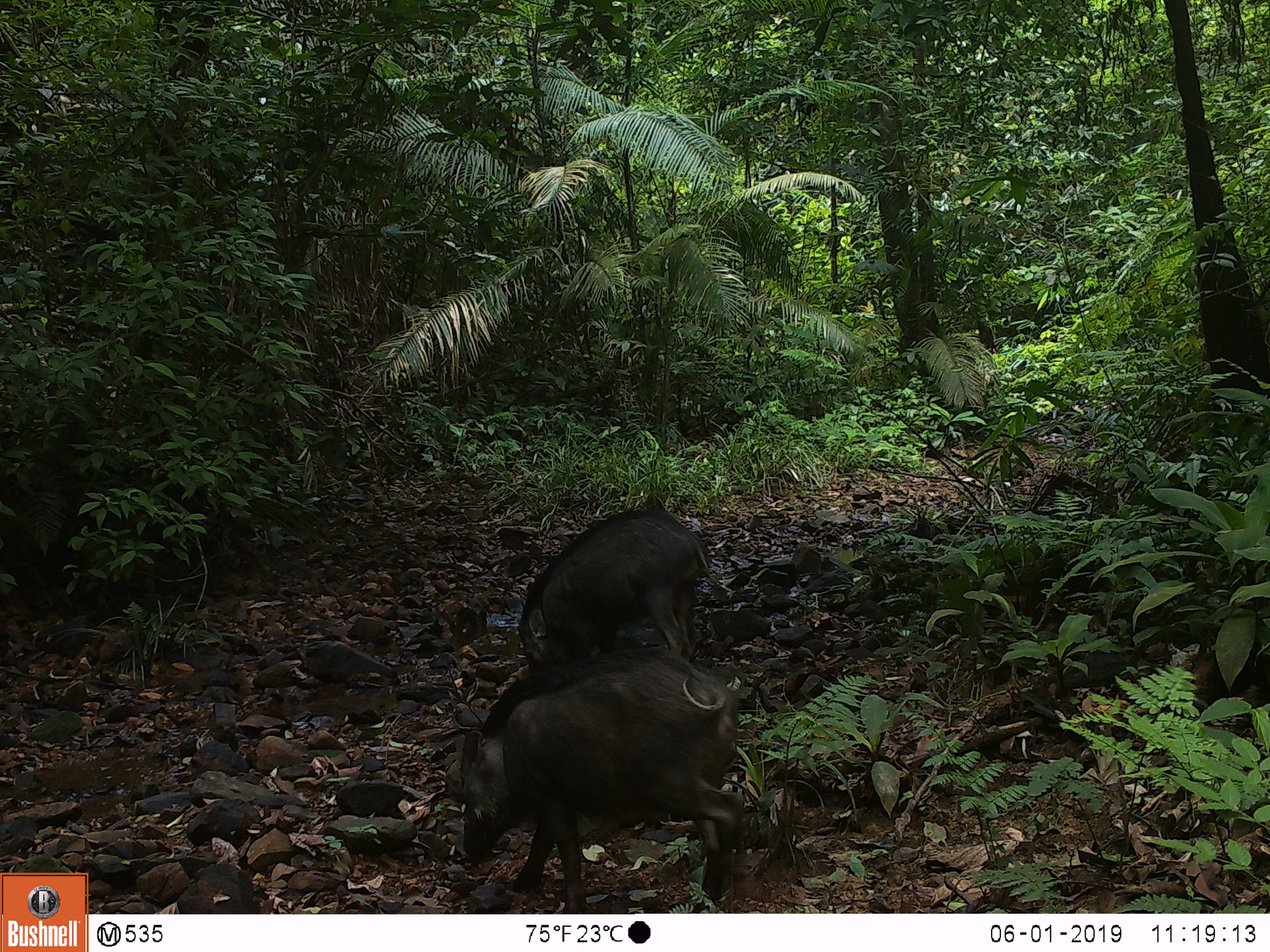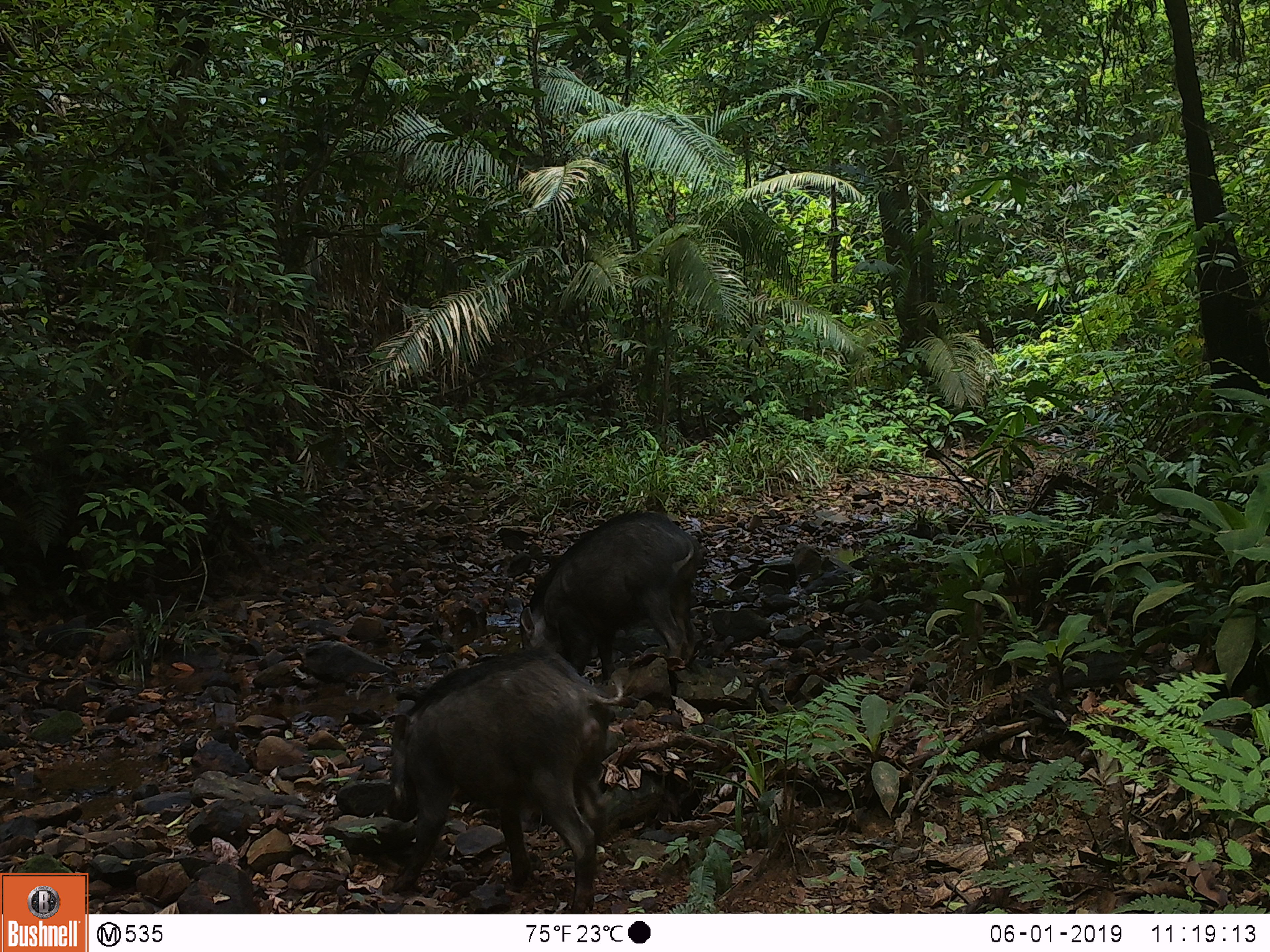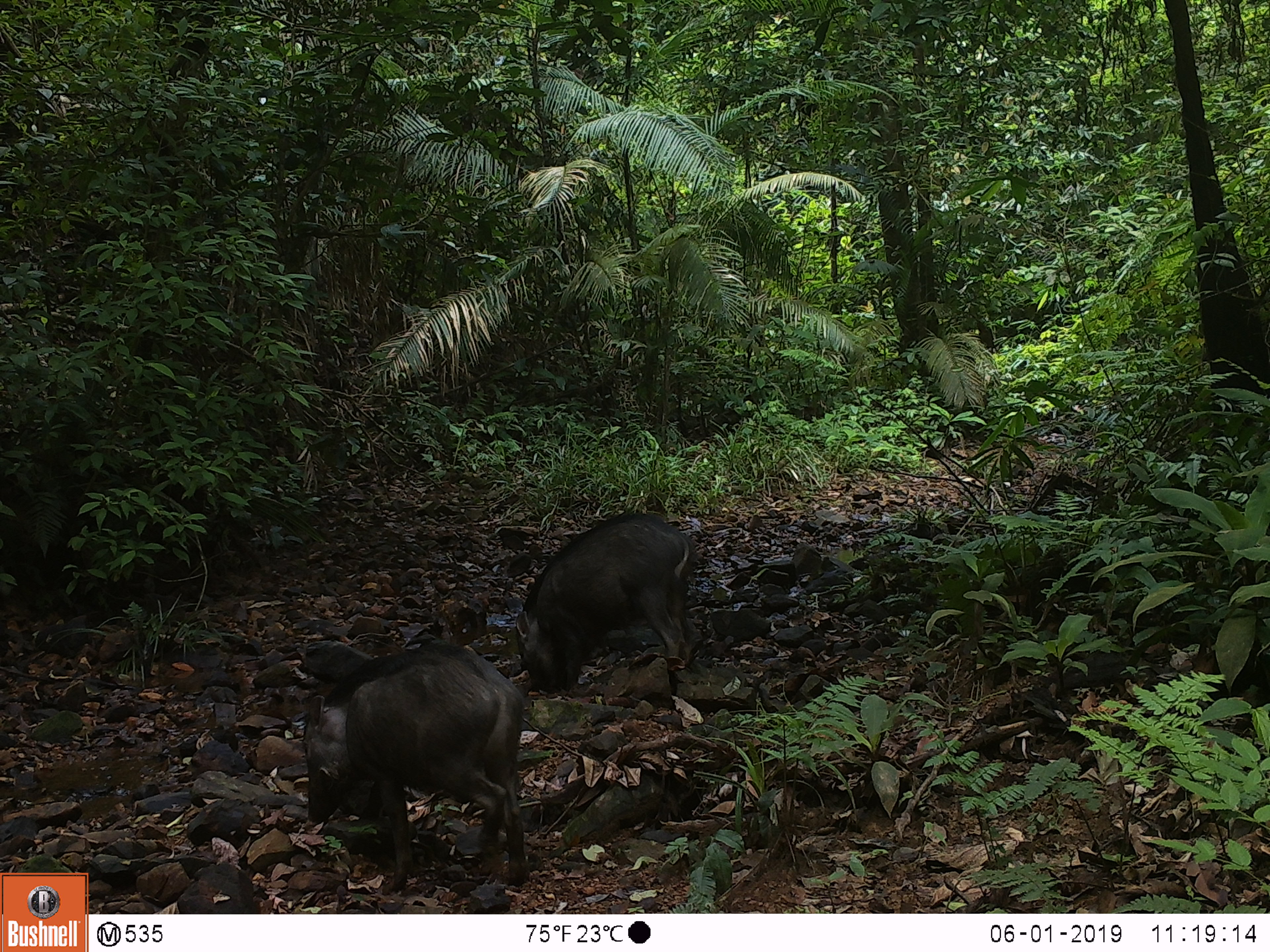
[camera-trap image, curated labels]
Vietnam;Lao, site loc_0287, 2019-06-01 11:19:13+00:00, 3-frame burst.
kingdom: Animalia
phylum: Chordata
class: Mammalia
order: Artiodactyla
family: Suidae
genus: Sus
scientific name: Sus scrofa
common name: eurasian wild pig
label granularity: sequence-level